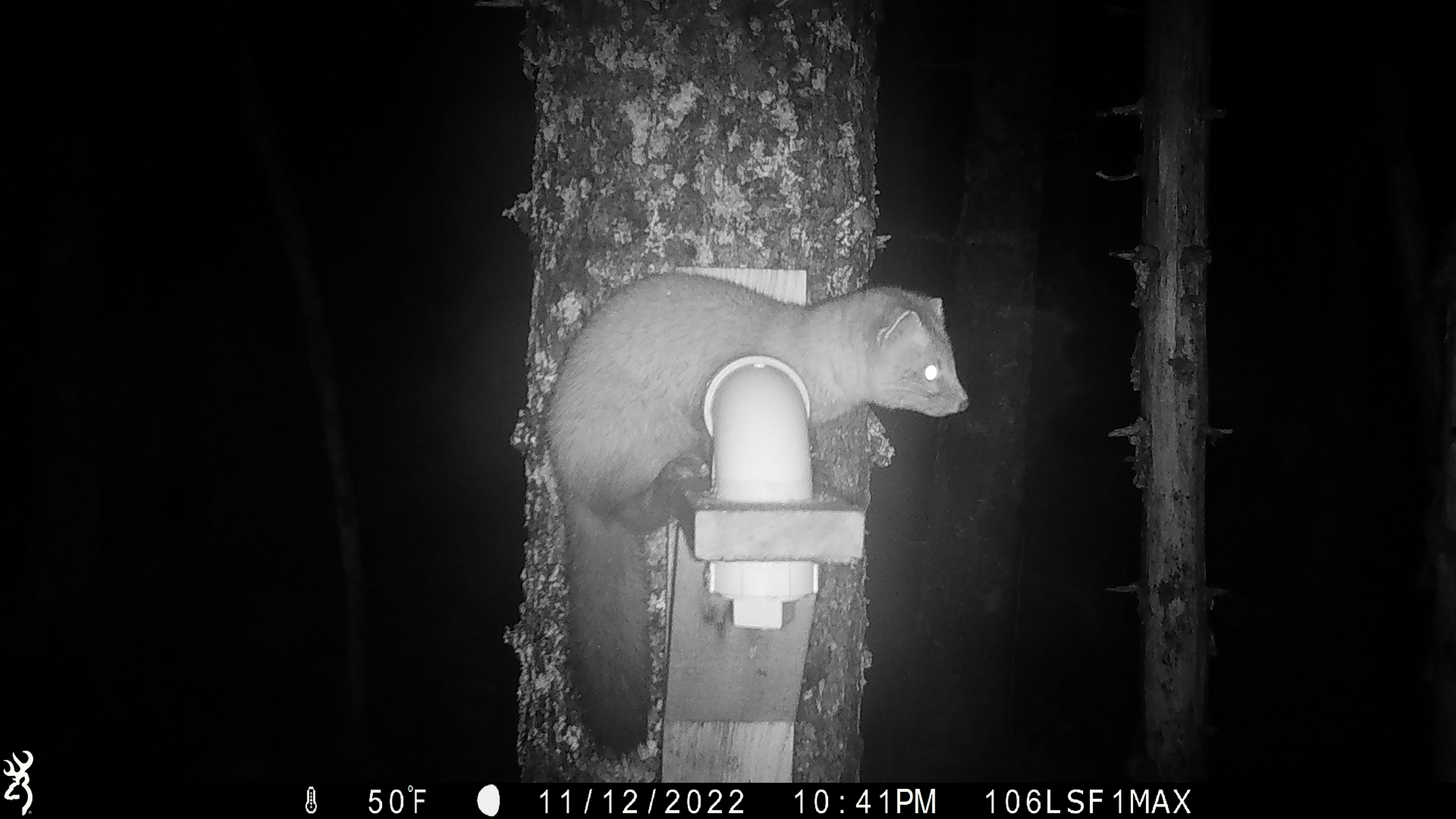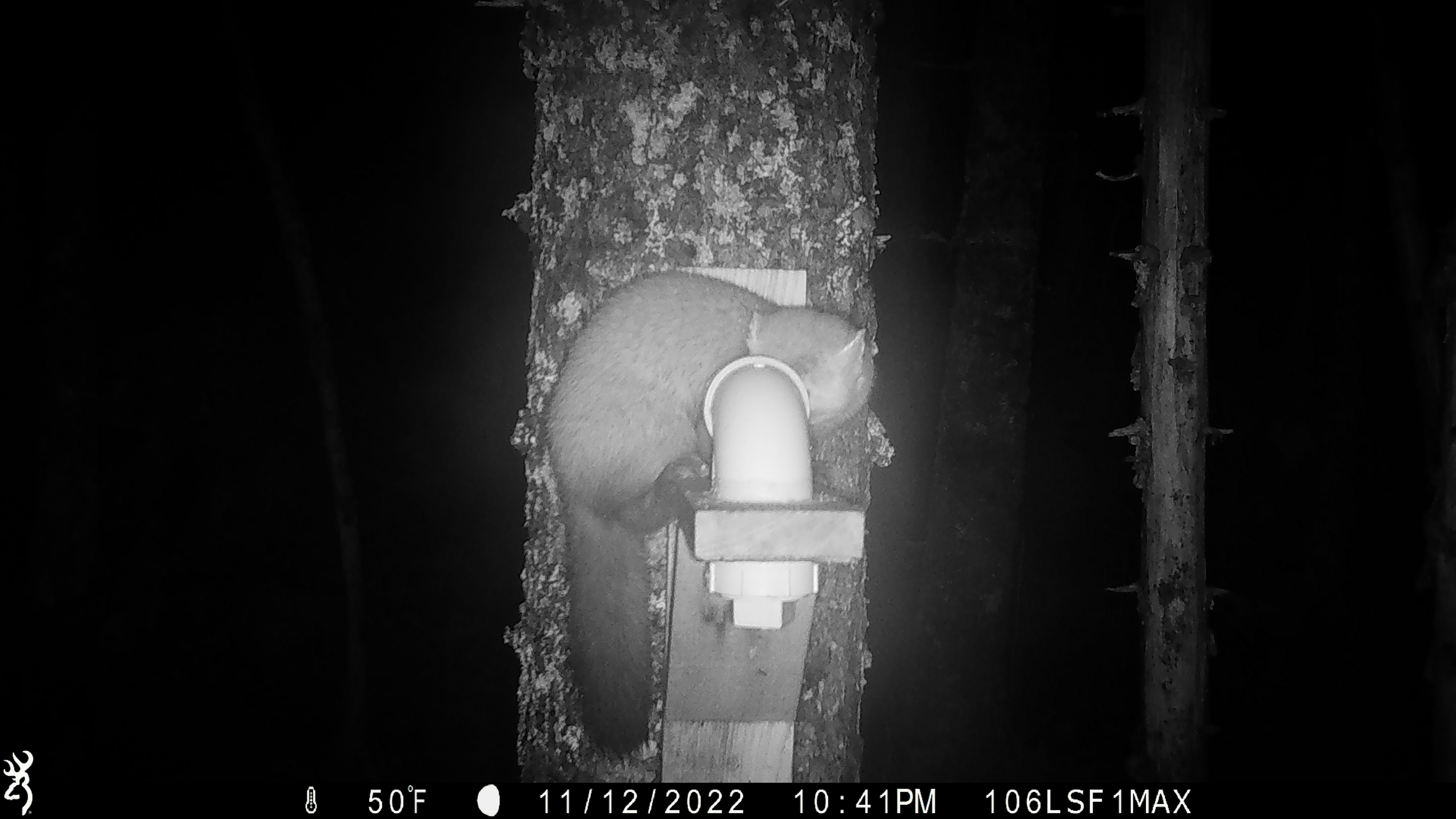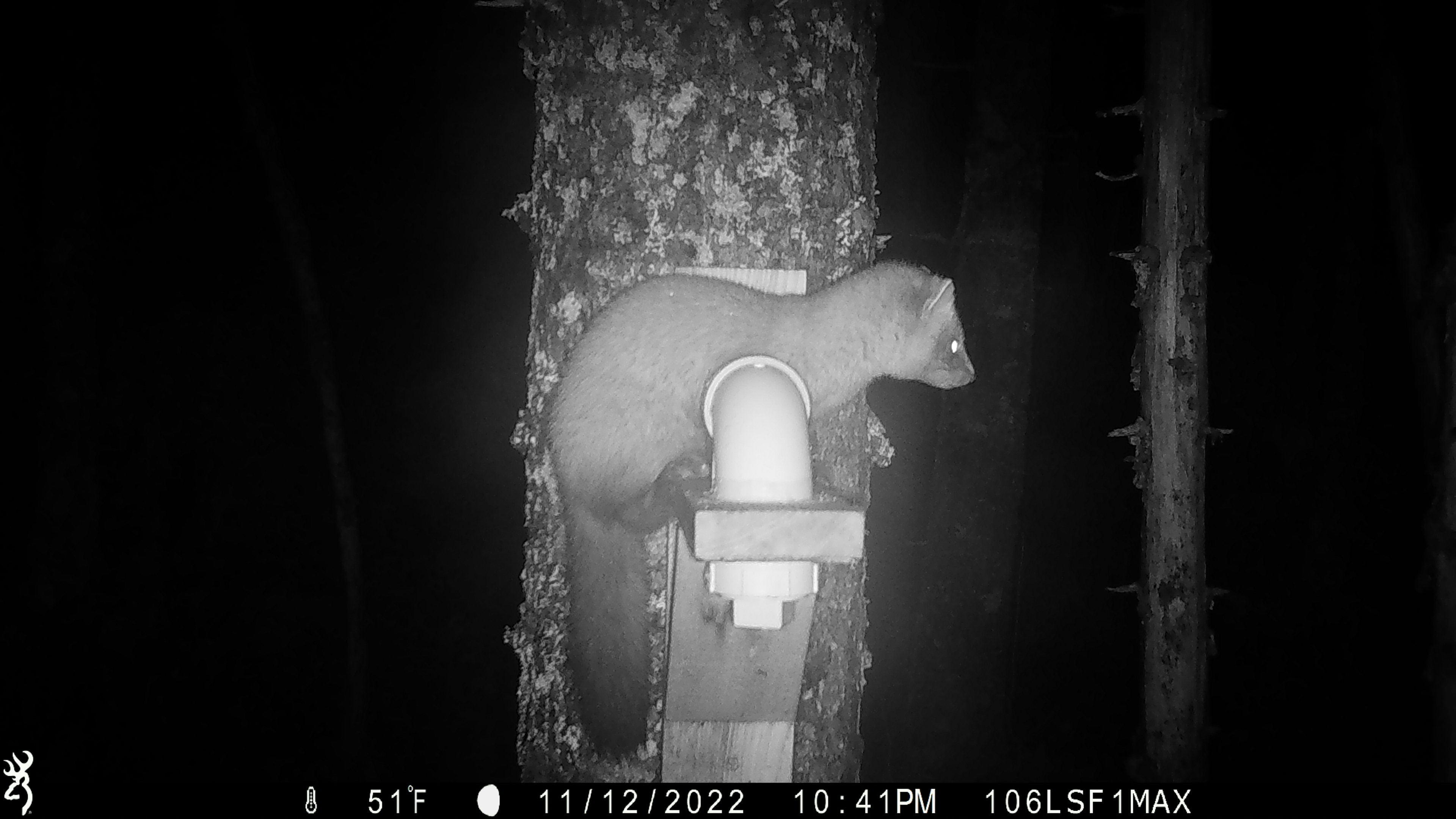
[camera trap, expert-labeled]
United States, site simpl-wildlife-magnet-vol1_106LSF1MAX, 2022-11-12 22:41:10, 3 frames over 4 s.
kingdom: Animalia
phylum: Chordata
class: Mammalia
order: Carnivora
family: Mustelidae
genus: Martes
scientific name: Martes americana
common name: american marten